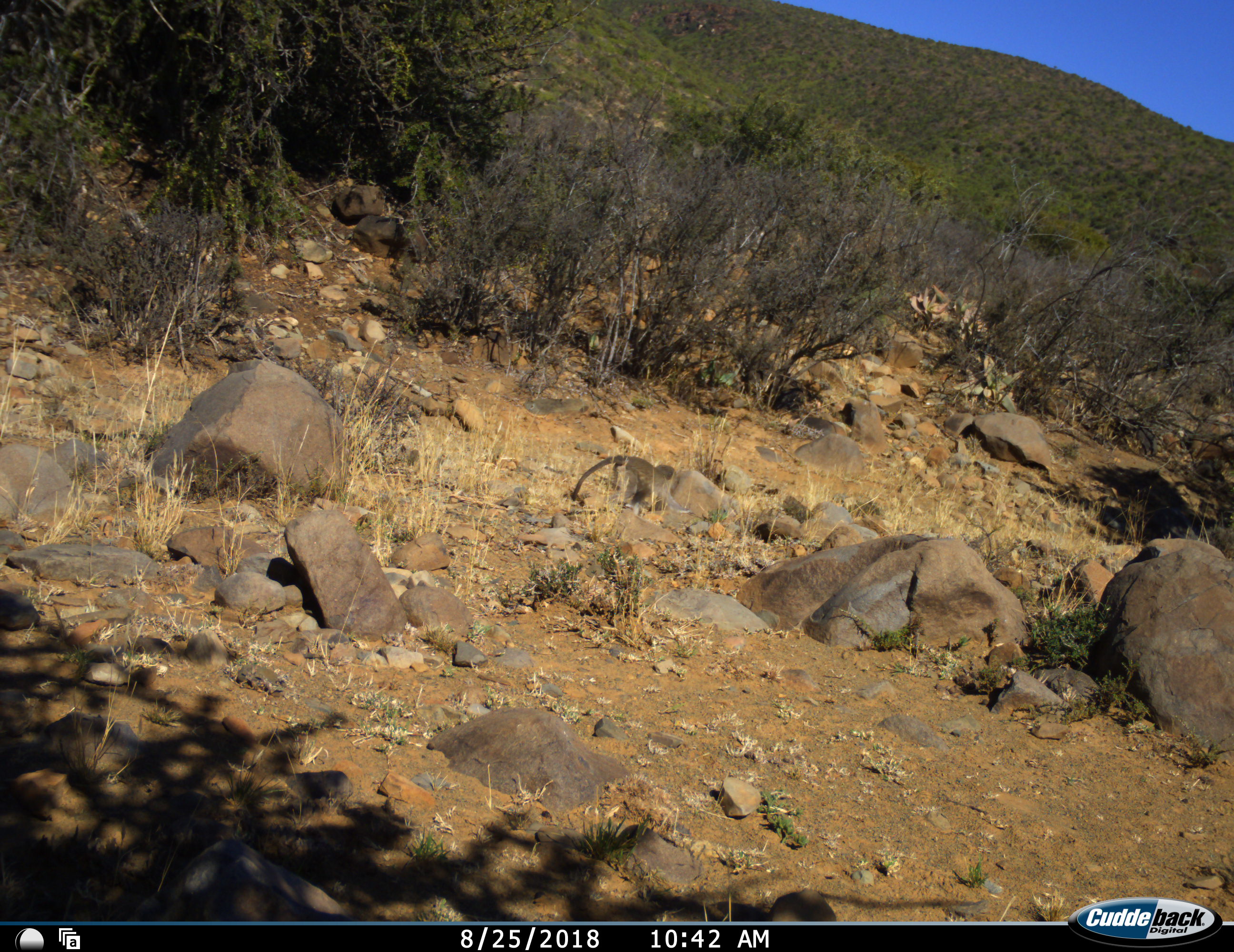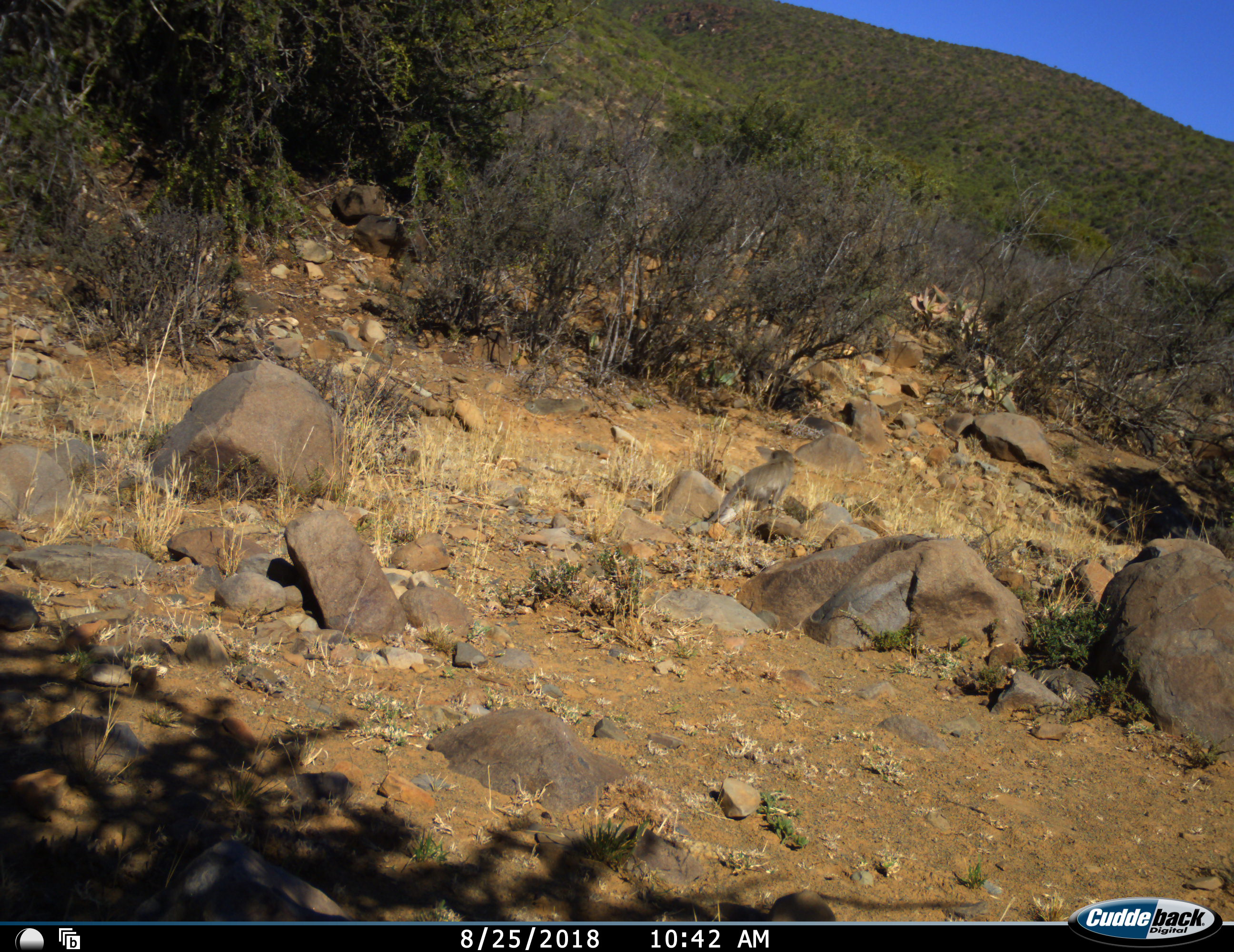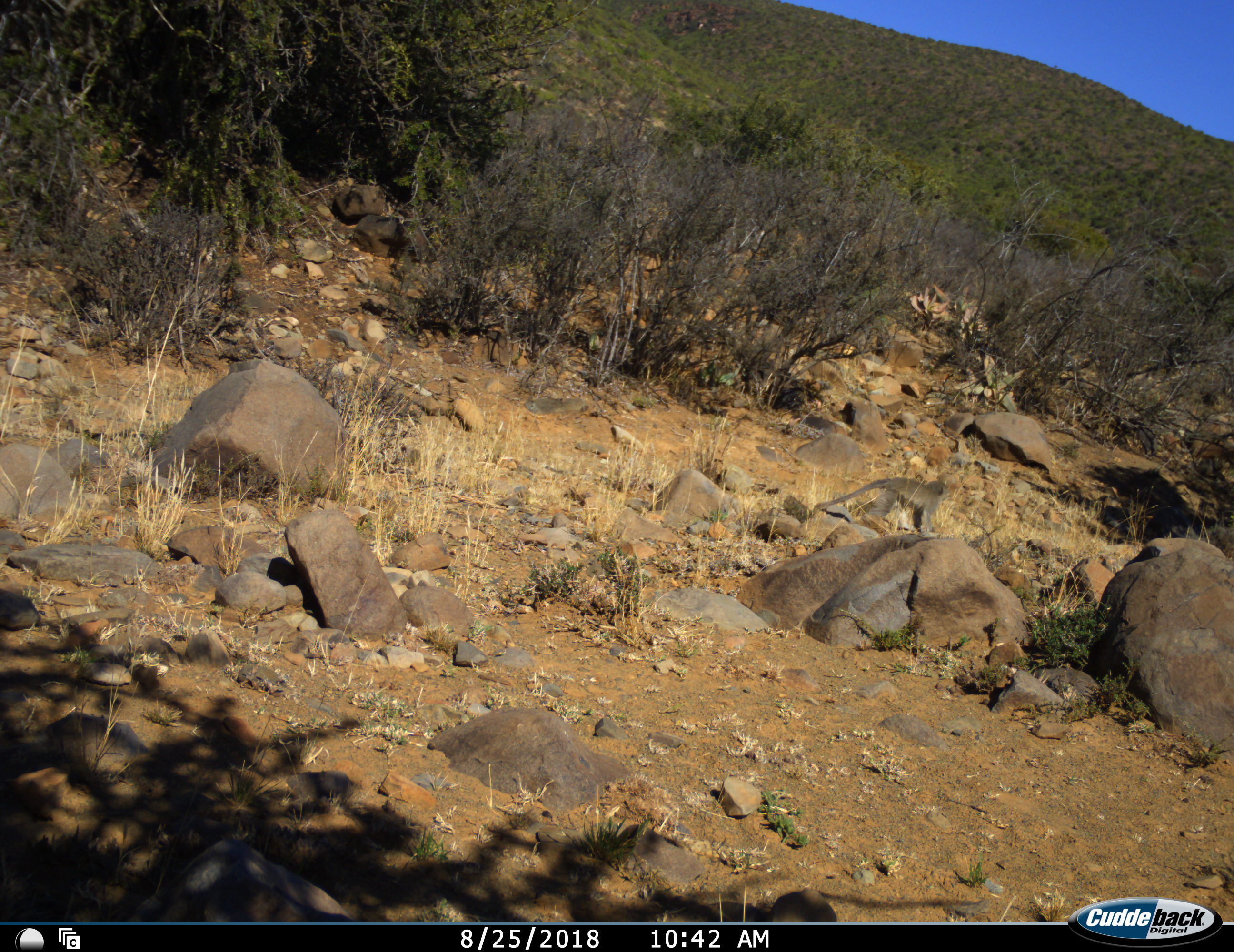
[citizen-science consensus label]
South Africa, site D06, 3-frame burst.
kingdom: Animalia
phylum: Chordata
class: Mammalia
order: Primates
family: Cercopithecidae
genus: Chlorocebus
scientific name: Chlorocebus pygerythrus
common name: vervet monkey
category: monkeyvervet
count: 1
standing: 11%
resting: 0%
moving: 100%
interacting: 0%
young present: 33%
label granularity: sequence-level